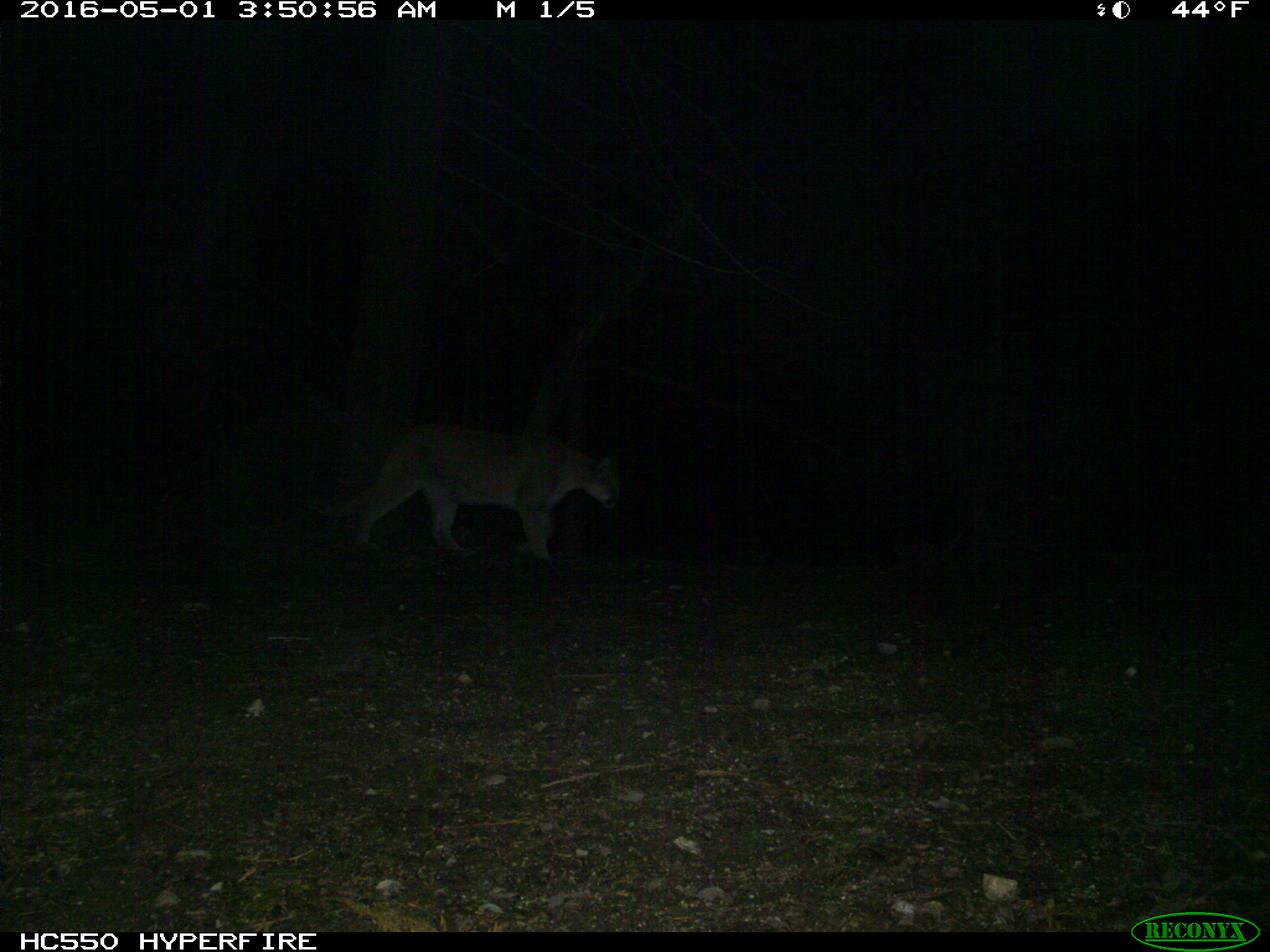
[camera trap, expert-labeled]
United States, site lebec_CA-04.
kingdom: Animalia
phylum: Chordata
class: Mammalia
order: Carnivora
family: Felidae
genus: Puma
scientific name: Puma concolor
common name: mountain lion